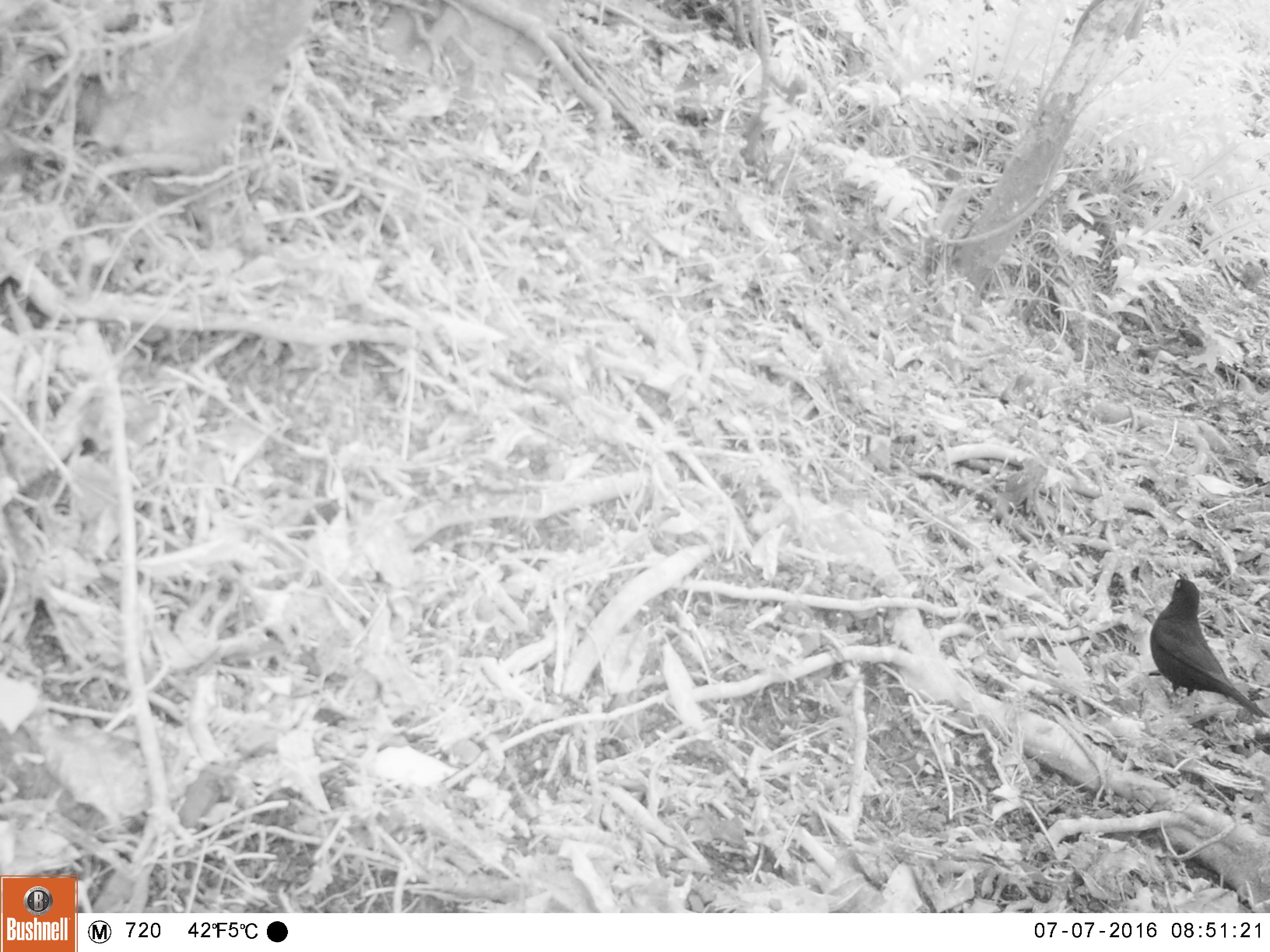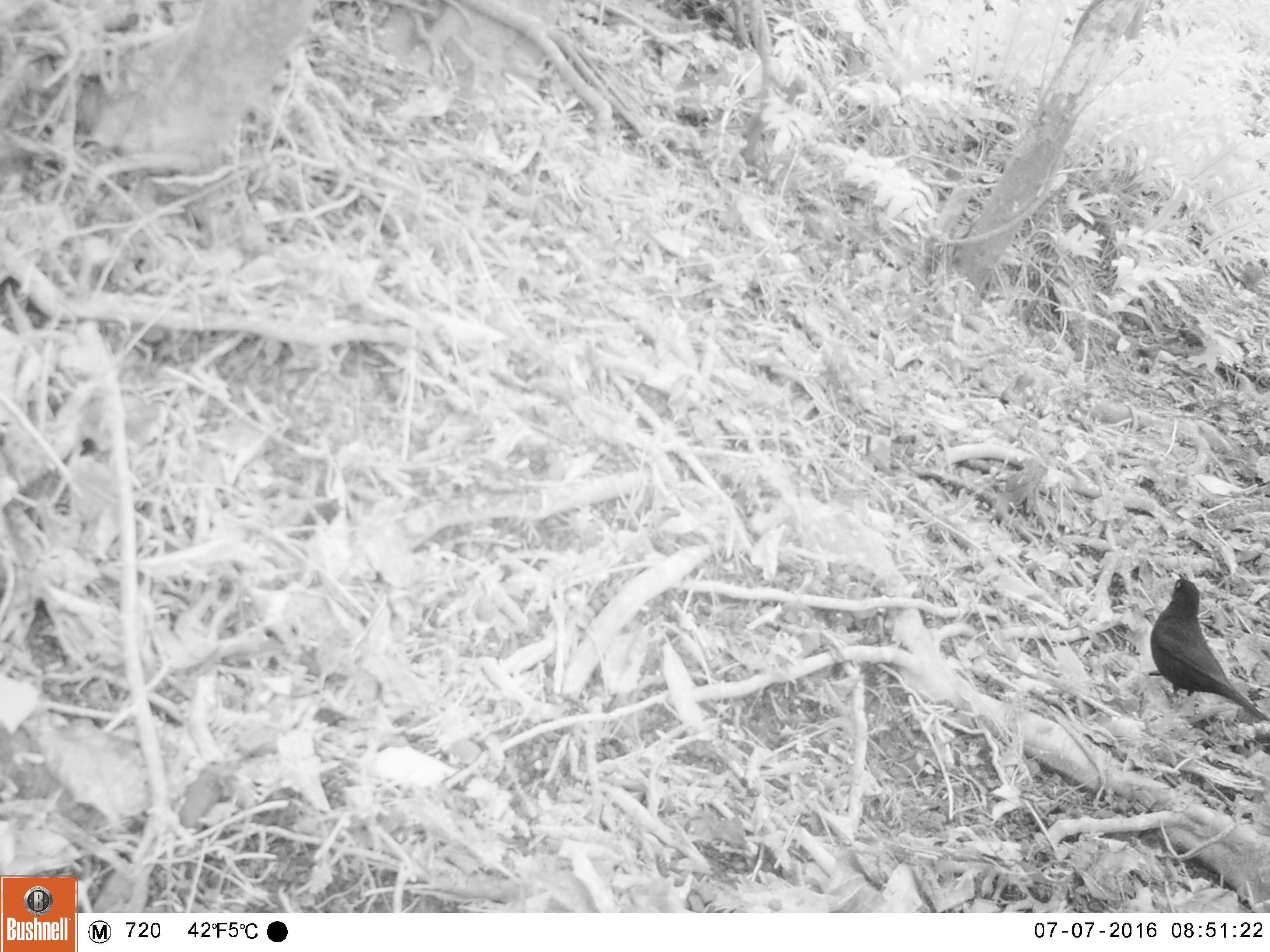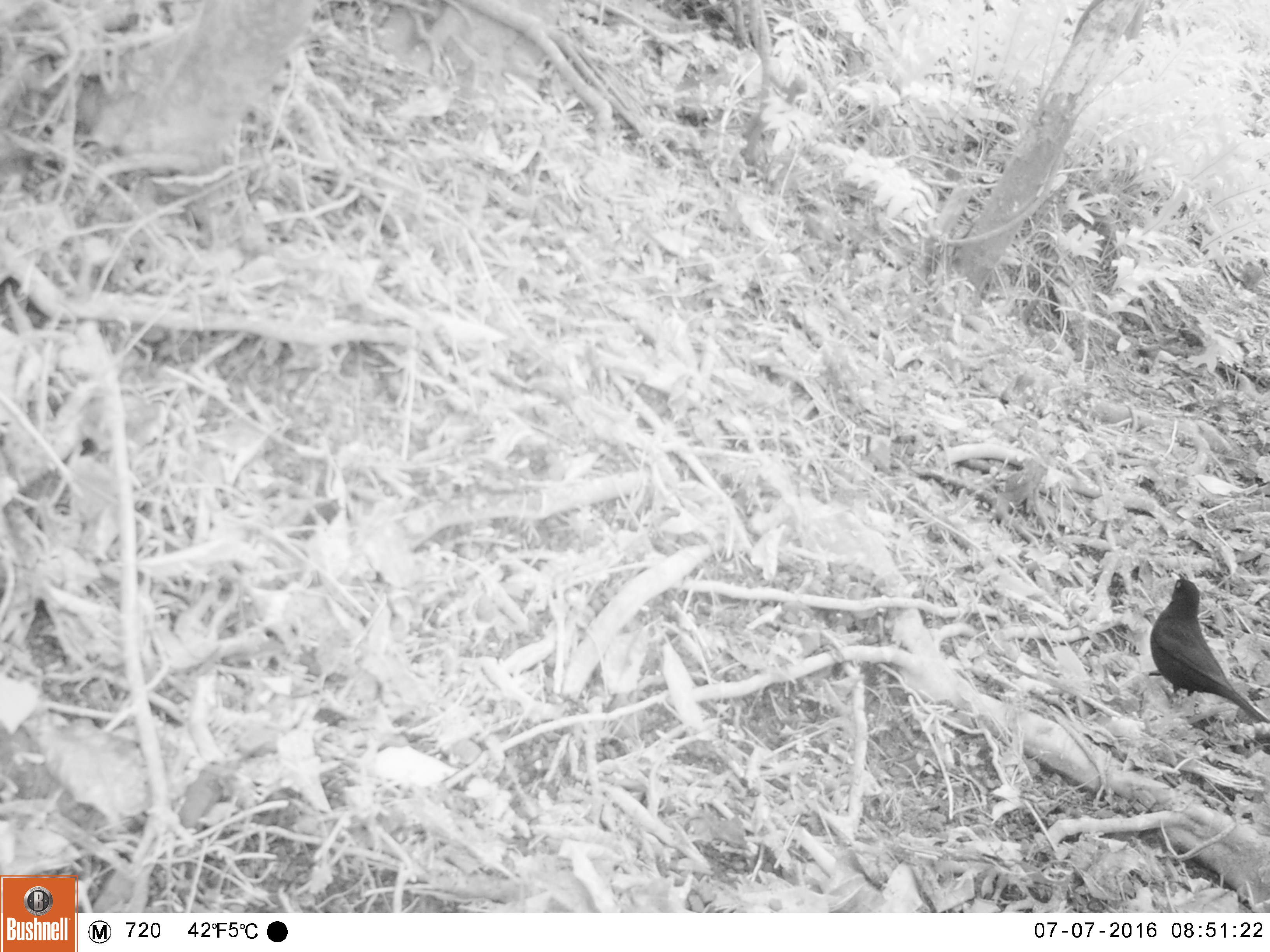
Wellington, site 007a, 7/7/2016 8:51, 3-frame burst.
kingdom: Animalia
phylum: Chordata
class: Aves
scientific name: Aves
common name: bird